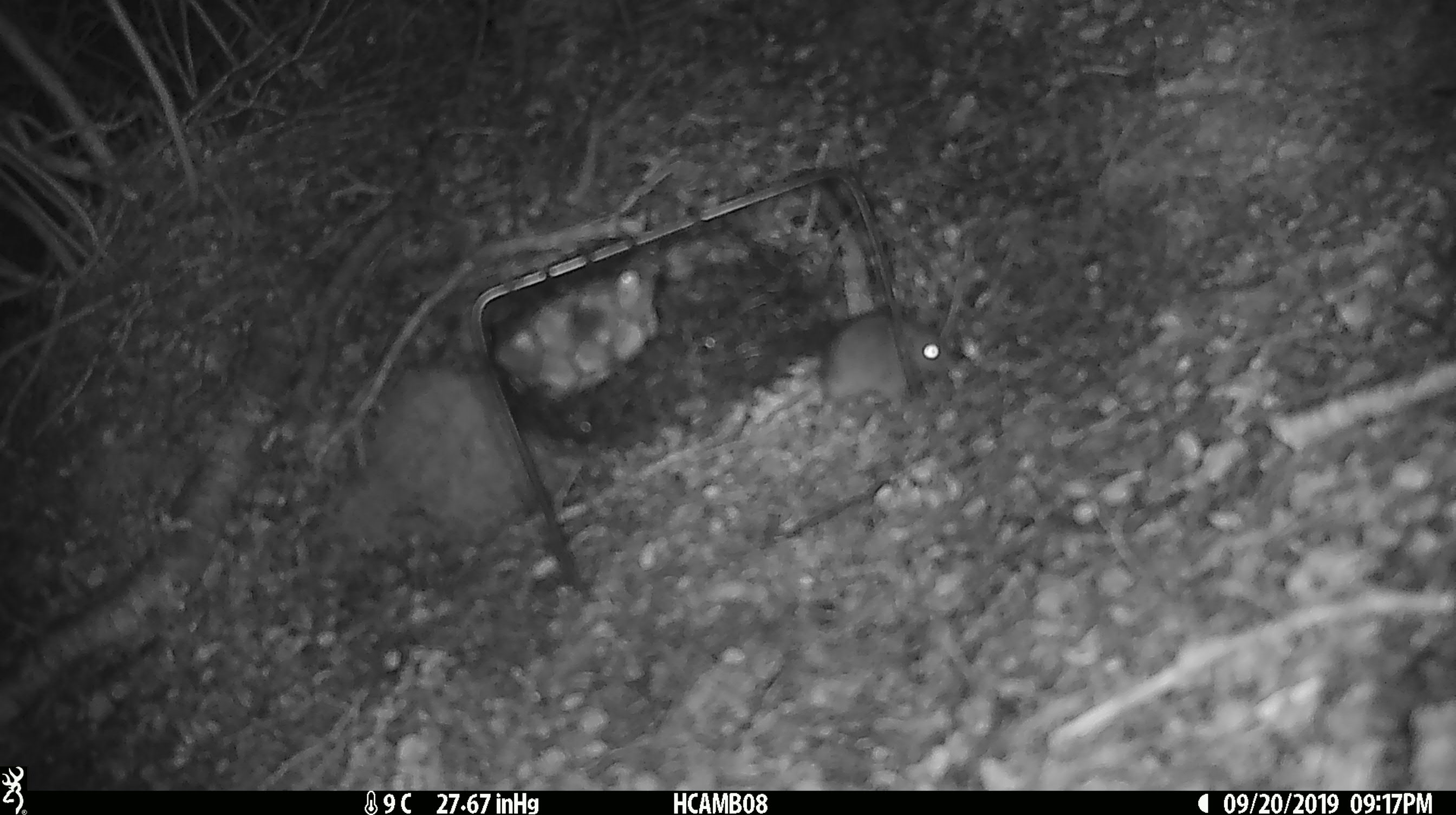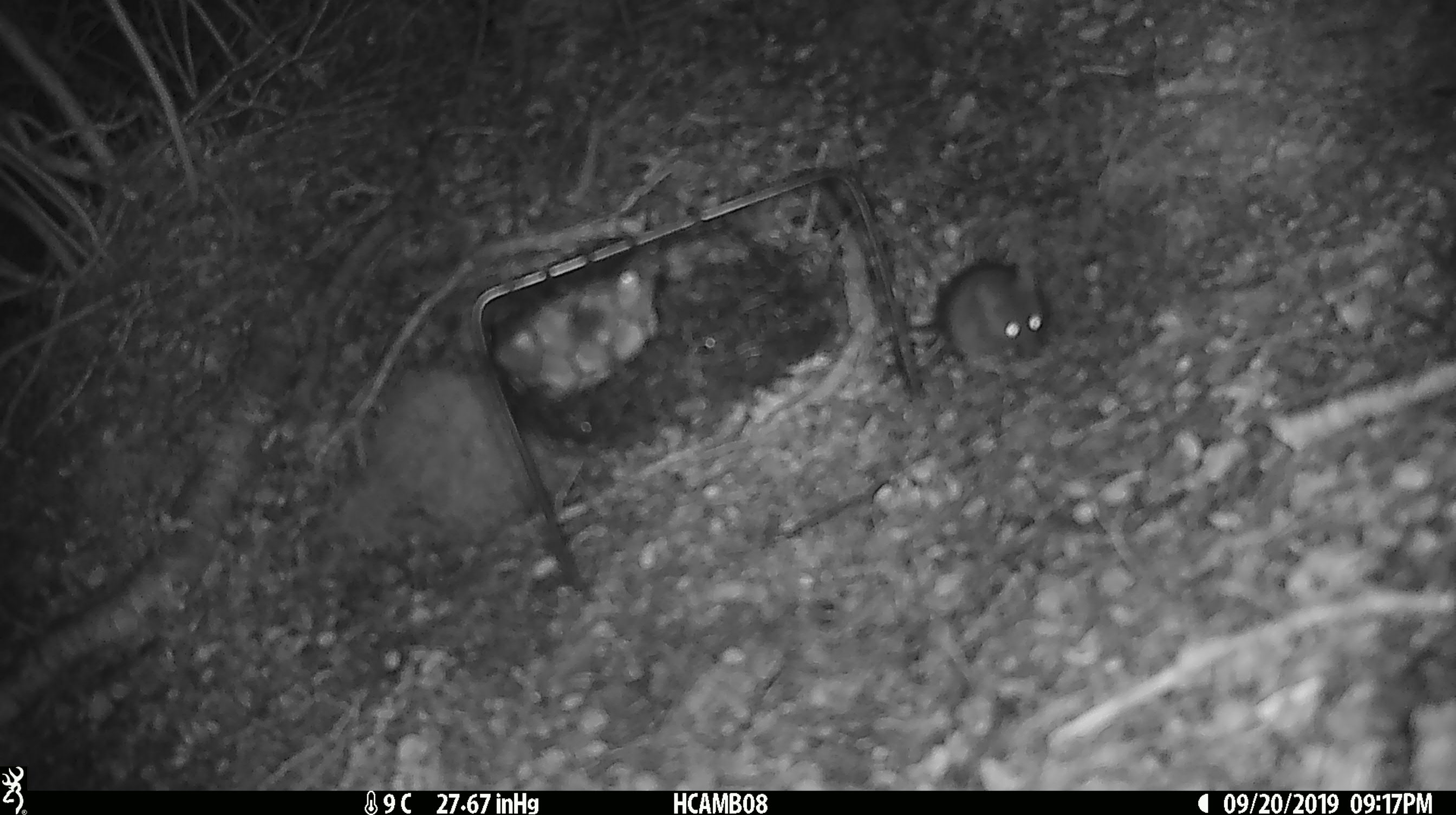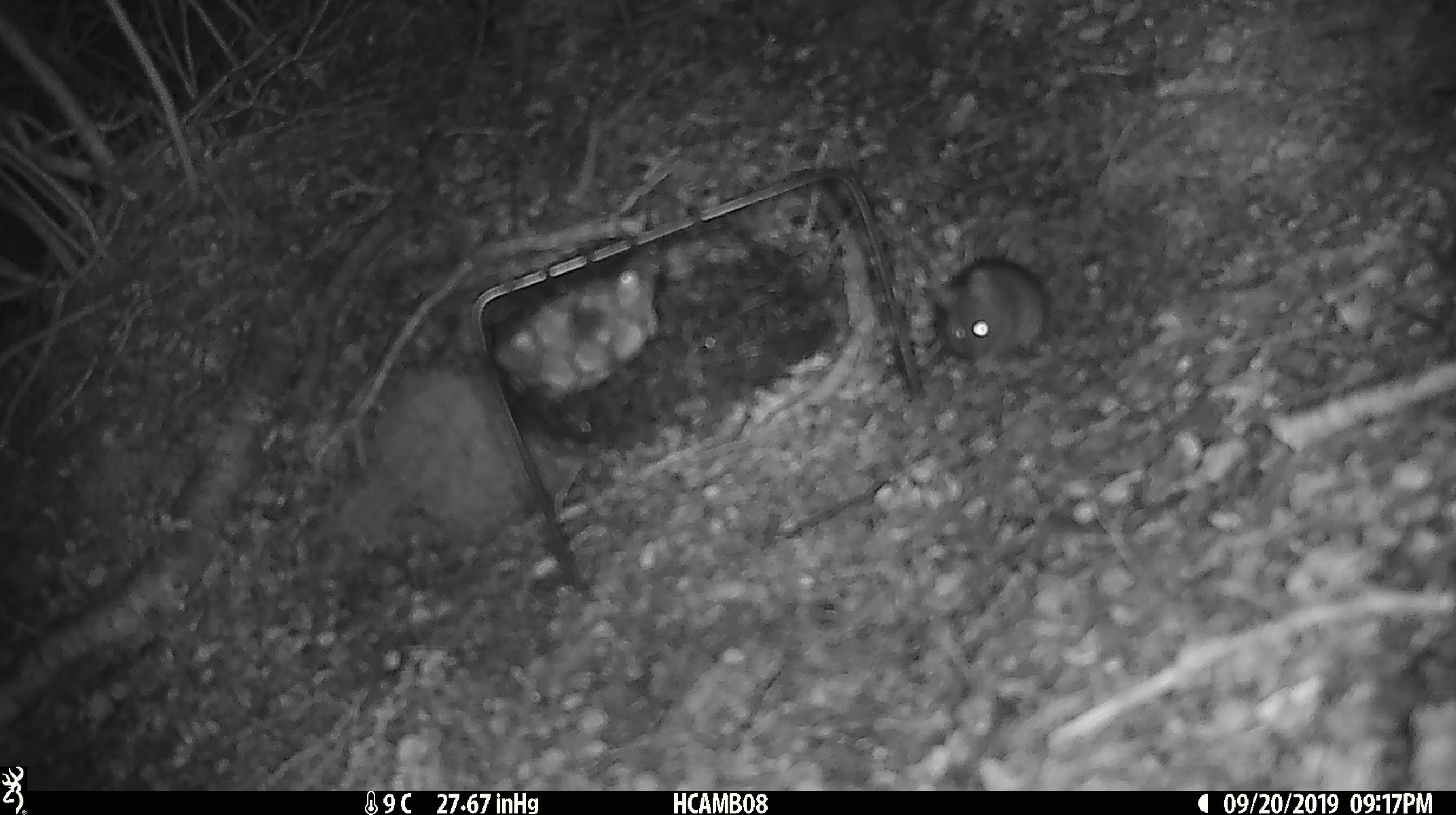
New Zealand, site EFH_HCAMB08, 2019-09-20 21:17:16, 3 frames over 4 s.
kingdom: Animalia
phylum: Chordata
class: Mammalia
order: Rodentia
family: Muridae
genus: Mus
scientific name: Mus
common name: mouse